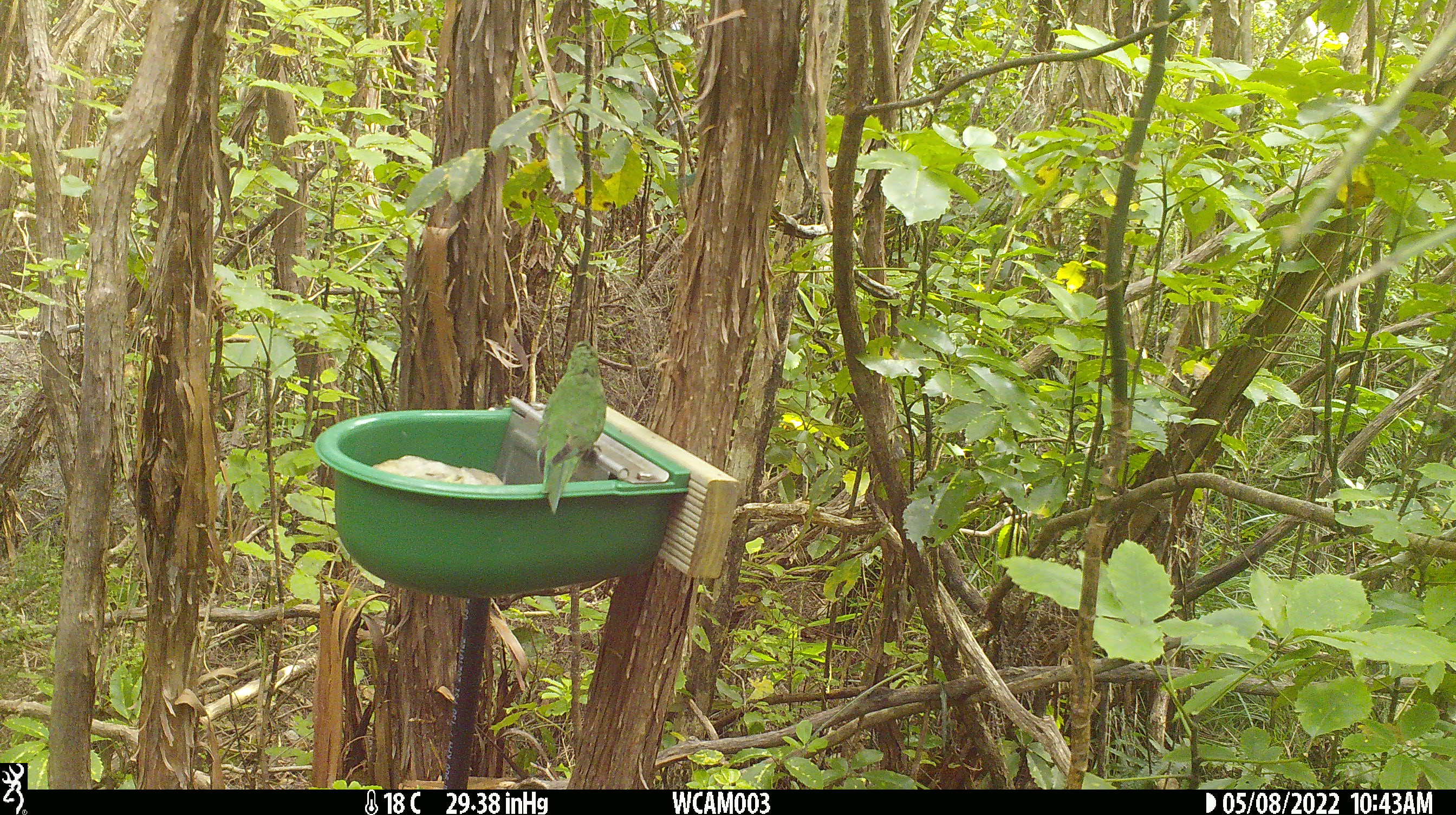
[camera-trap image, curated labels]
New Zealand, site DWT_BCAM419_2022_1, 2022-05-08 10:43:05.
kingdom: Animalia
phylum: Chordata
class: Aves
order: Psittaciformes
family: Psittaculidae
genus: Cyanoramphus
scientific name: Cyanoramphus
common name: parakeet